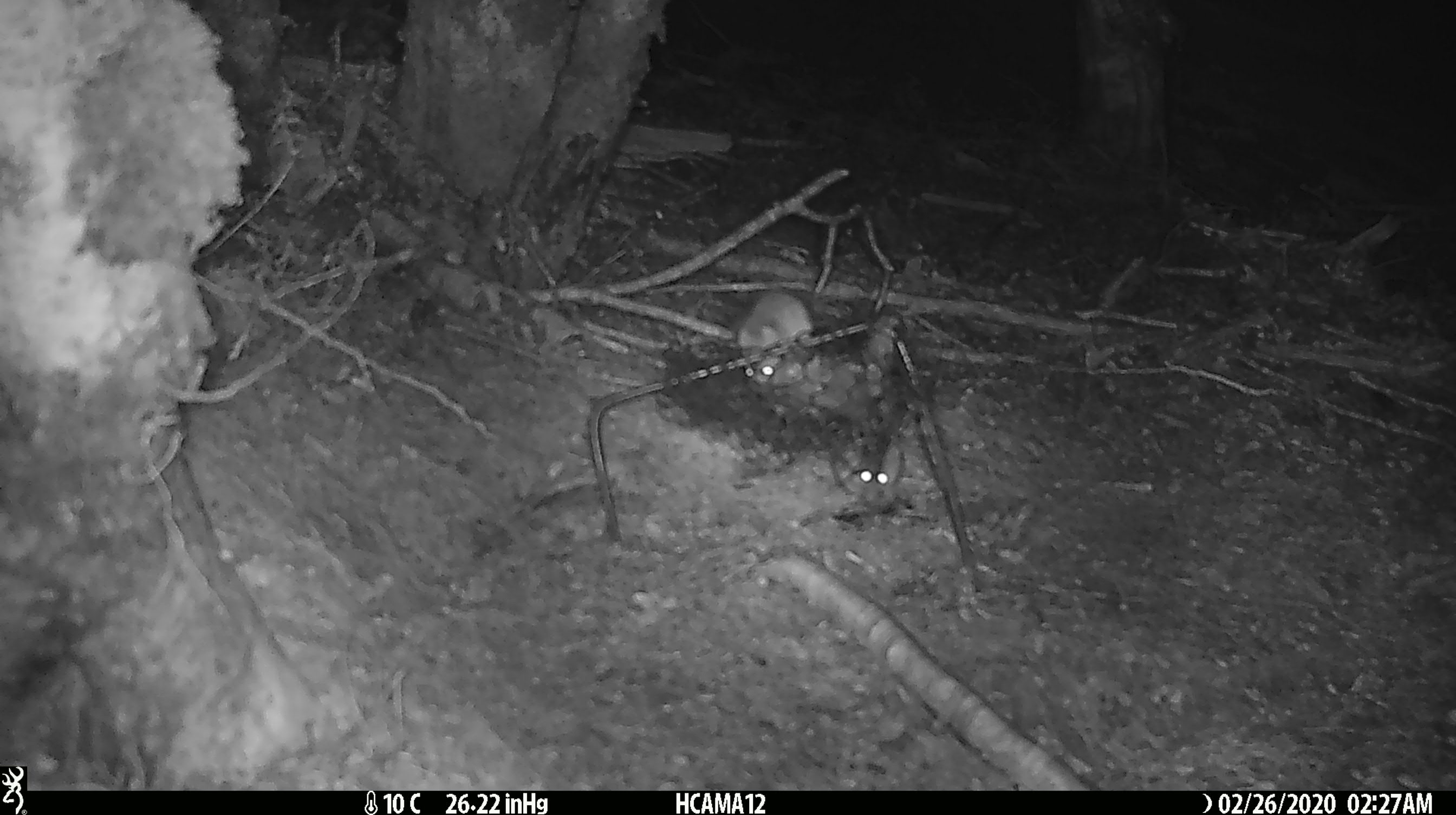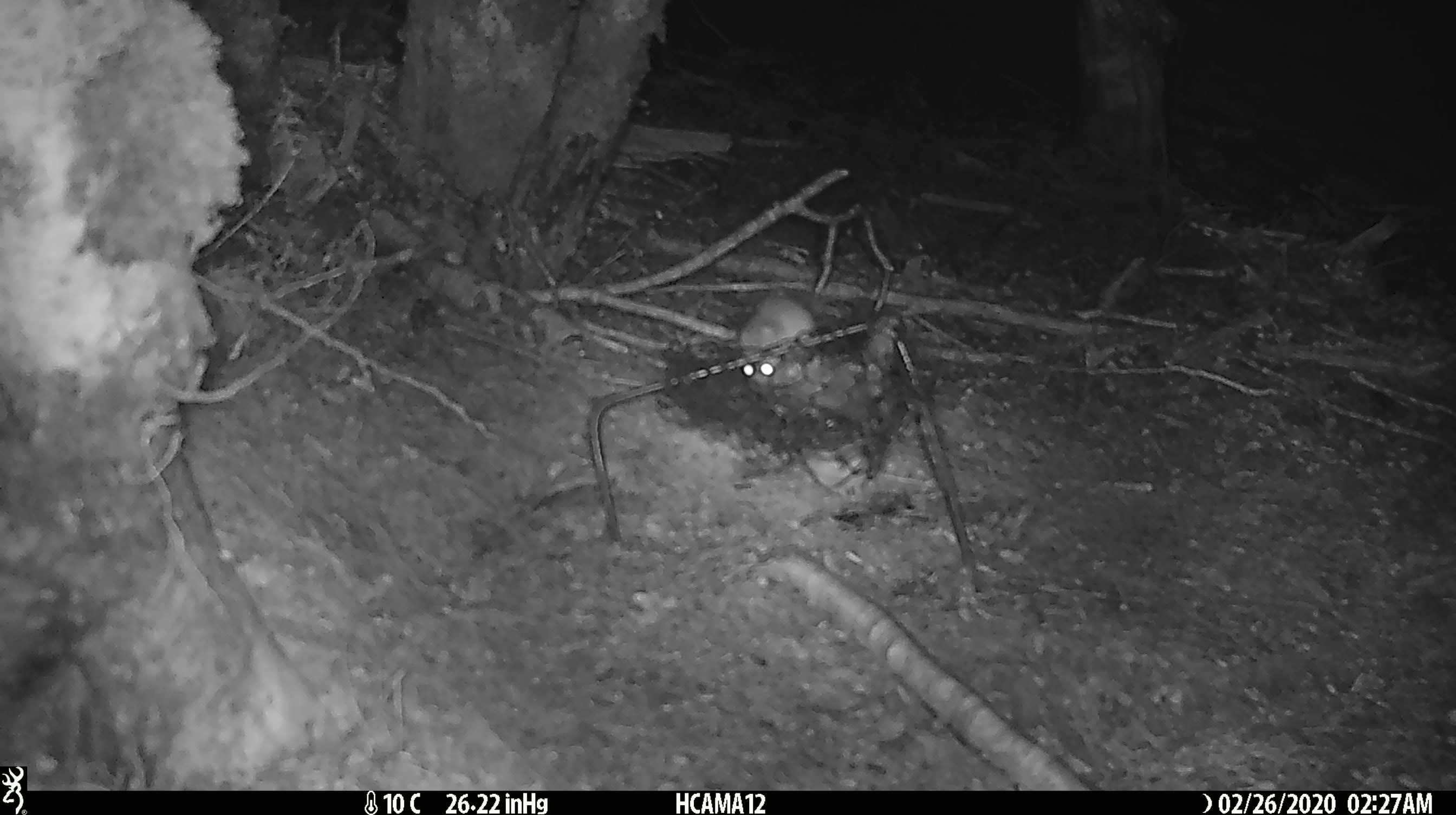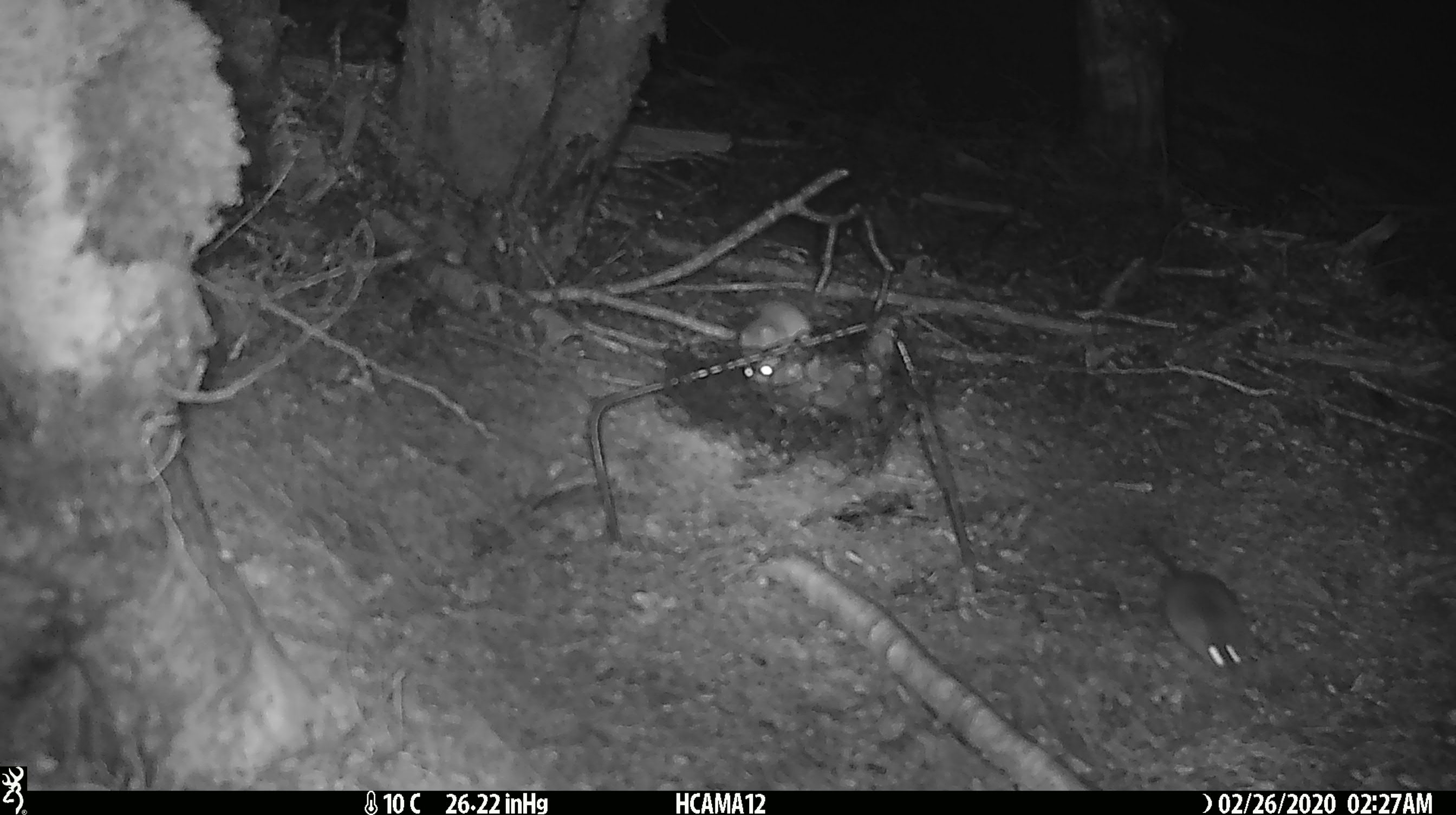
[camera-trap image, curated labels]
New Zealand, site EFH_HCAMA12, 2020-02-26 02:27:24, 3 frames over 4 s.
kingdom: Animalia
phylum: Chordata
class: Mammalia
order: Rodentia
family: Muridae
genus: Mus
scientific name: Mus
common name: mouse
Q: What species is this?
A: Mouse (Mus).